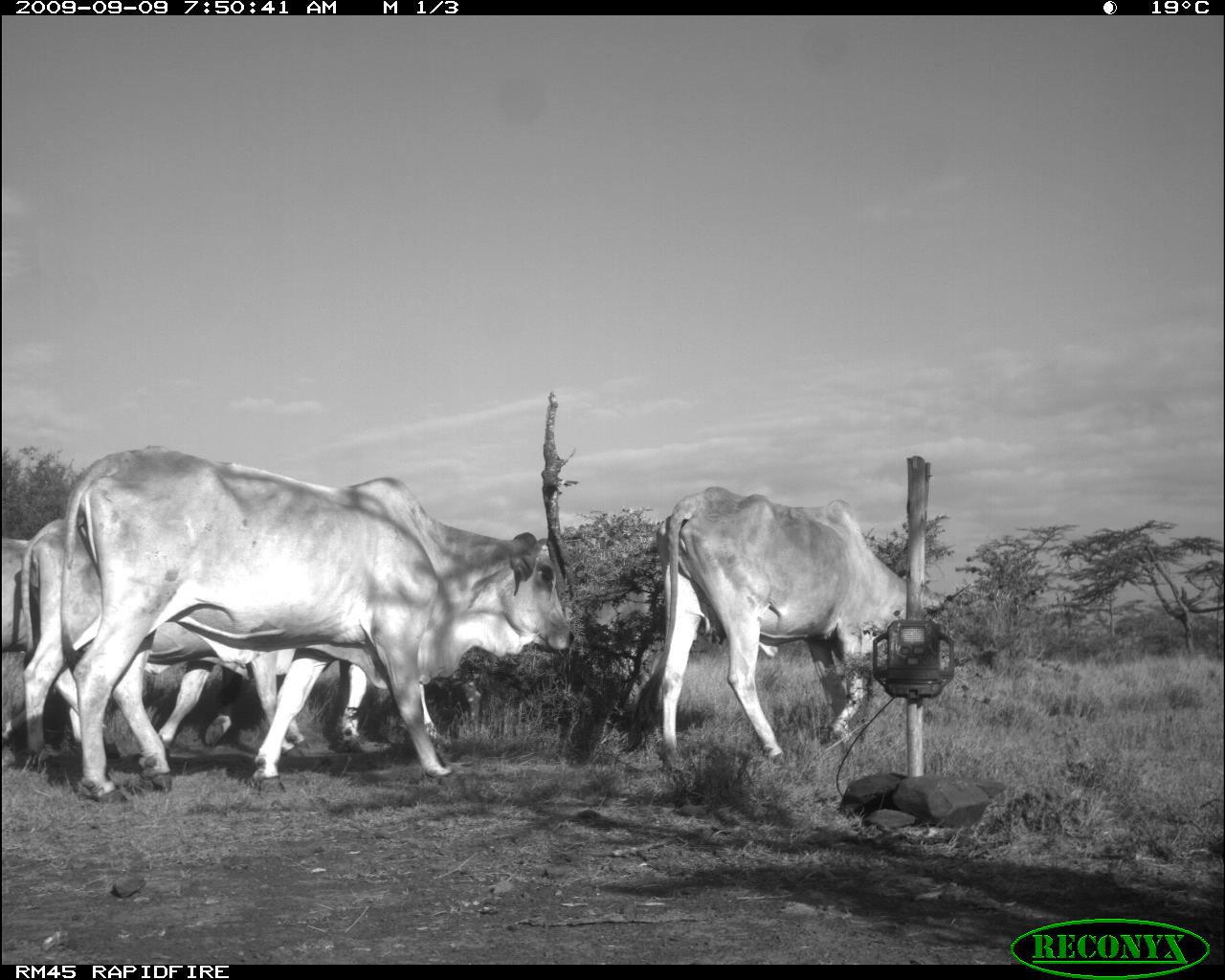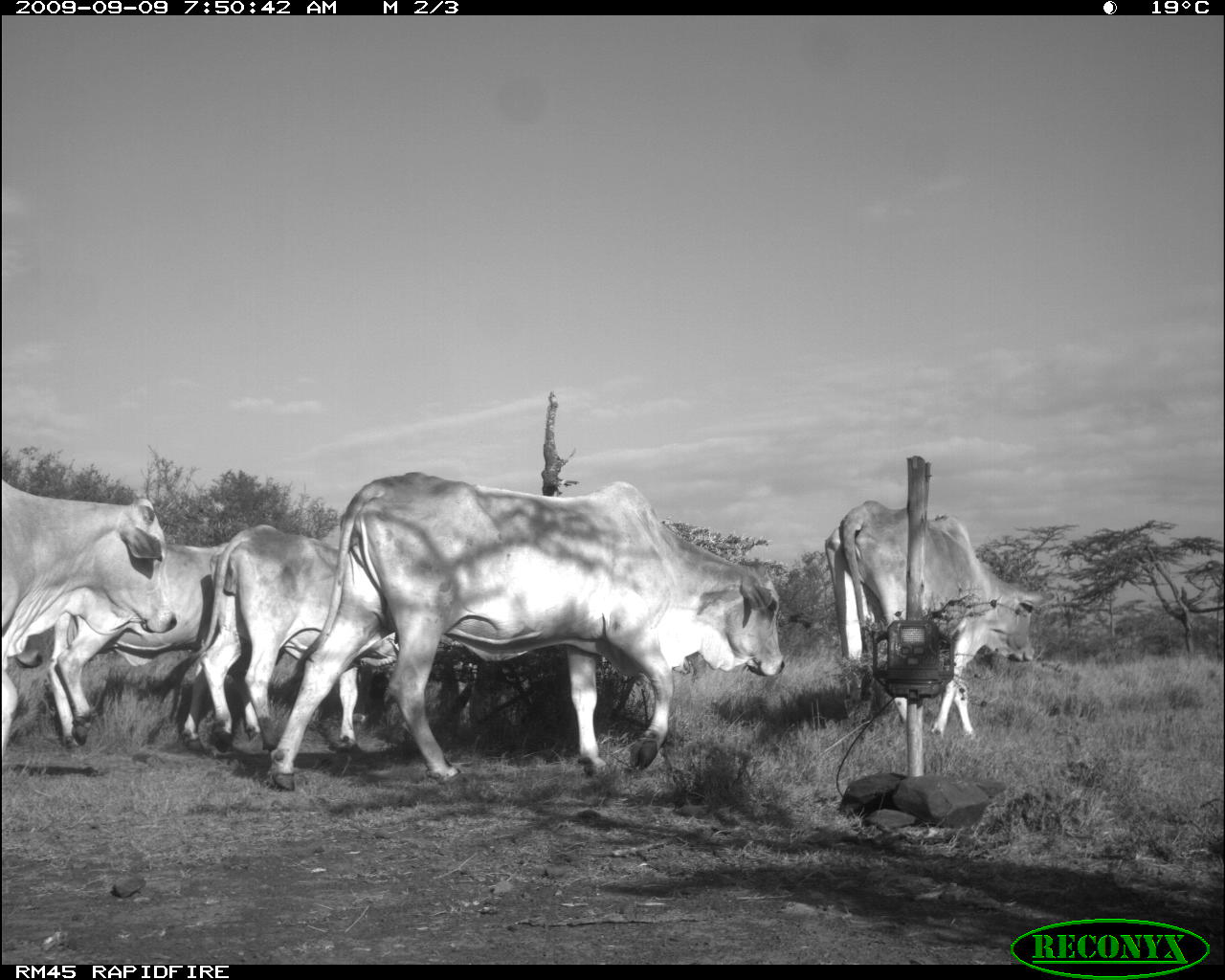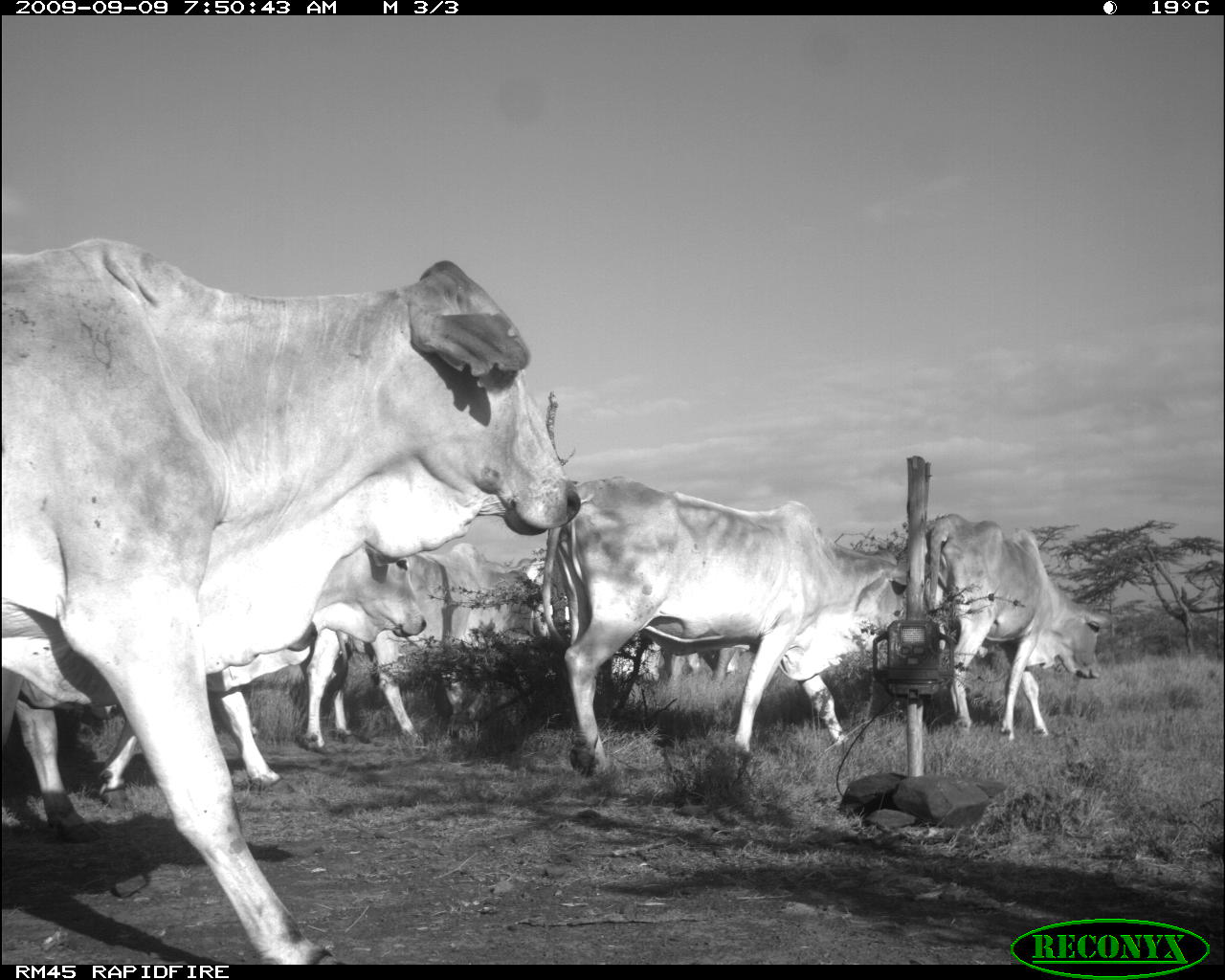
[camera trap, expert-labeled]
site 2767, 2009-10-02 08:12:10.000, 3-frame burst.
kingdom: Animalia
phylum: Chordata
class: Mammalia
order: Perissodactyla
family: Equidae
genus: Equus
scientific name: Equus quagga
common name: plains zebra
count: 7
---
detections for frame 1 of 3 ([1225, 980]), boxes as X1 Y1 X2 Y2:
equus quagga: 57 443 573 803; 622 486 949 775; 19 515 367 765; 0 534 250 765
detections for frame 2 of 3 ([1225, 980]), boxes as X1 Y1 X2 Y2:
equus quagga: 266 470 785 792; 179 522 465 758; 821 498 1054 738; 0 487 176 752; 47 539 263 751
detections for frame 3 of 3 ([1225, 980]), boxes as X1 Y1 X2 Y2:
group: 0 234 1114 964